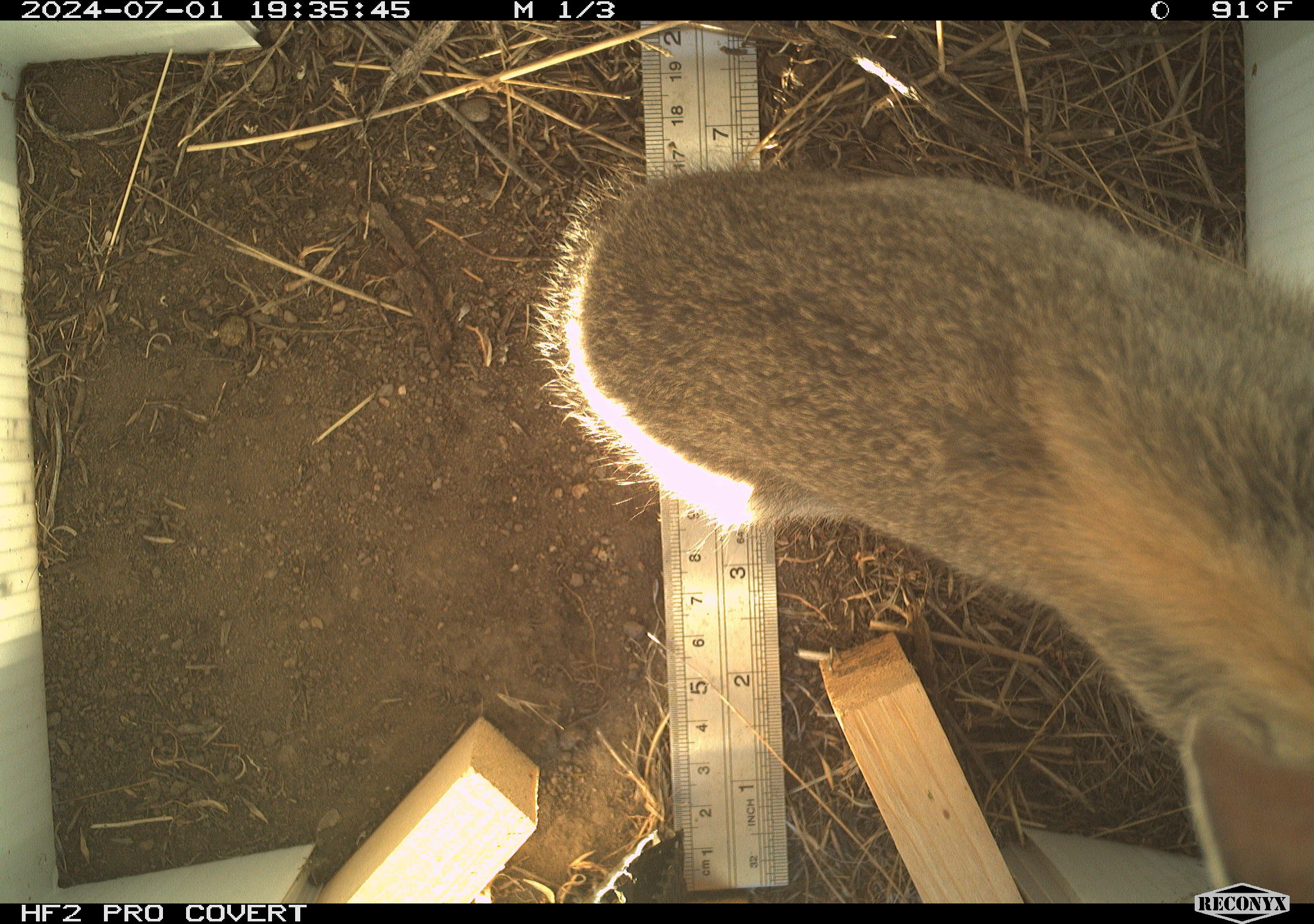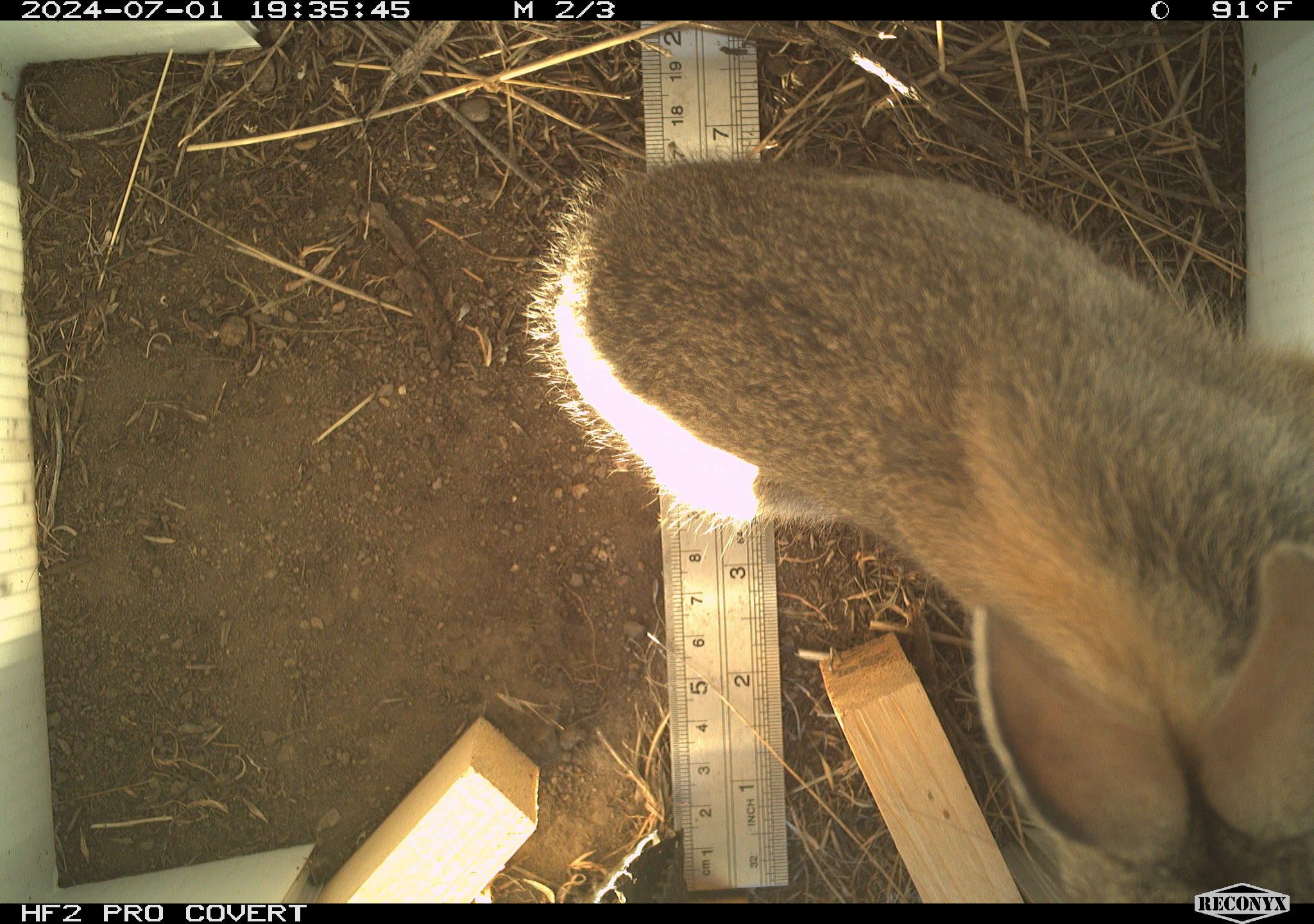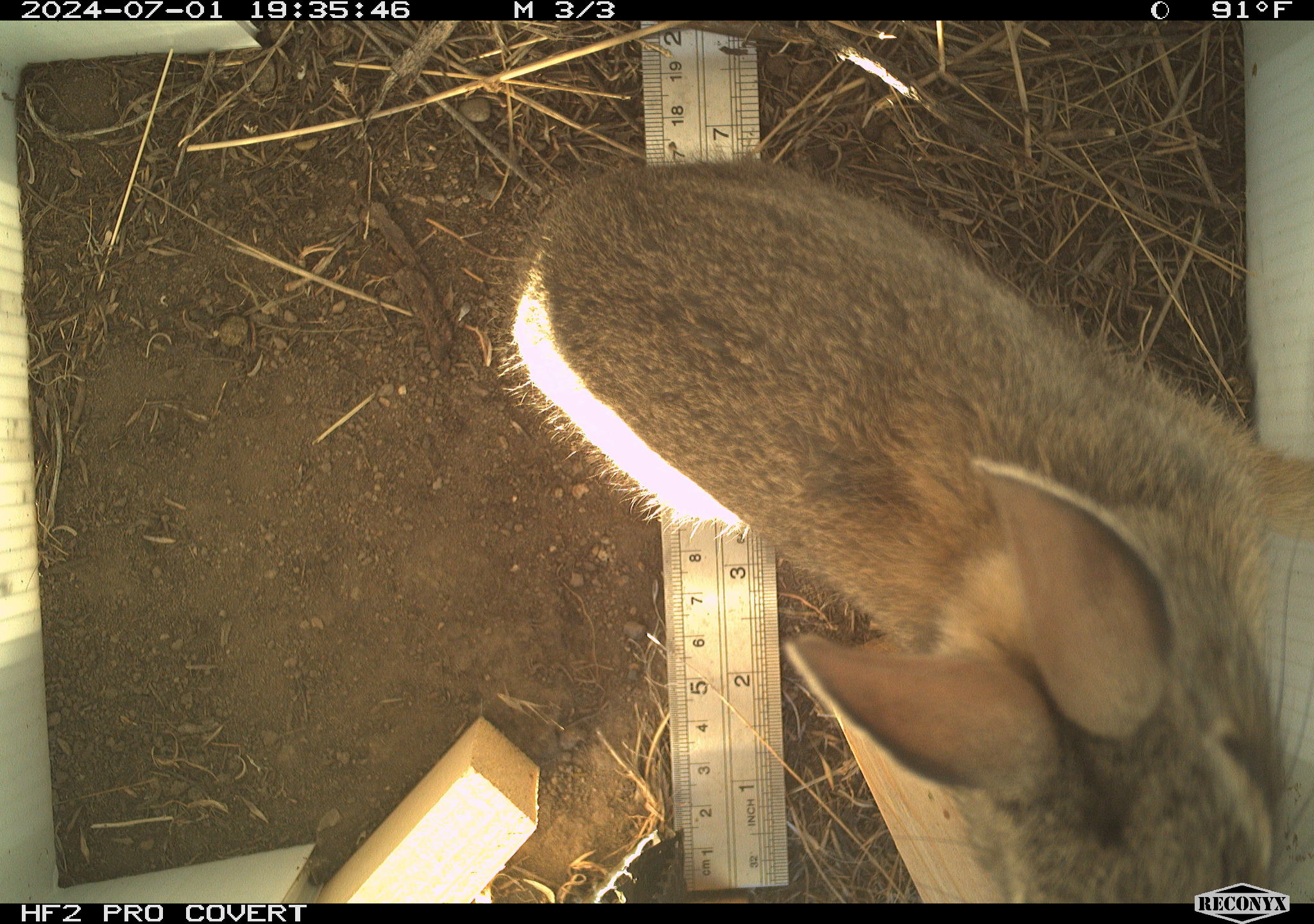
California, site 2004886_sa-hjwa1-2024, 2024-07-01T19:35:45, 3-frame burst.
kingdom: Animalia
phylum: Chordata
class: Mammalia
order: Lagomorpha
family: Leporidae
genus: Sylvilagus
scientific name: Sylvilagus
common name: cottontail rabbits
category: sylvilagus species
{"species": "sylvilagus species (cottontail rabbits) (Sylvilagus)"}